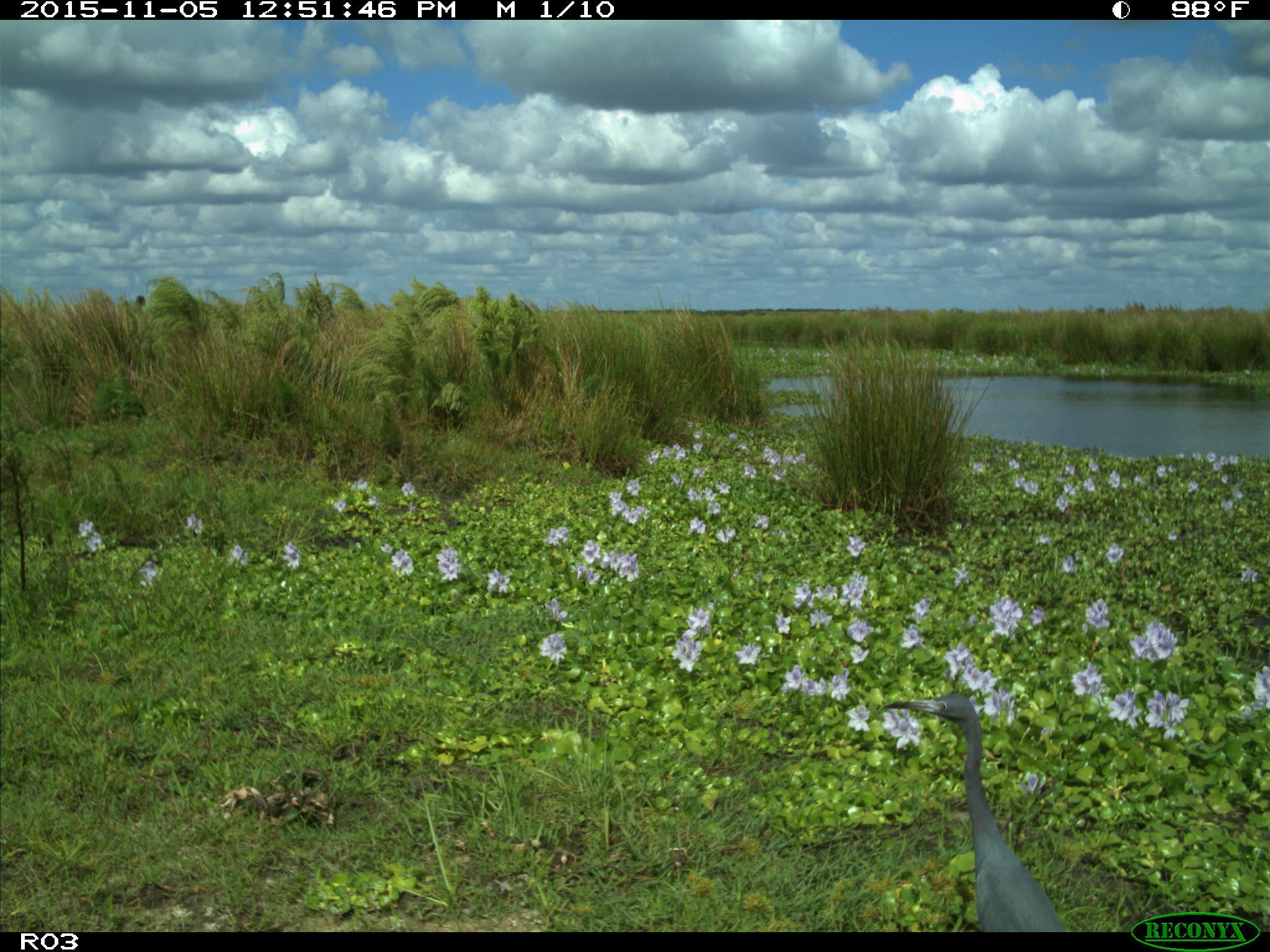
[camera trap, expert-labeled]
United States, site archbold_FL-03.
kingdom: Animalia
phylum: Chordata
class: Aves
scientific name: Aves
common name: birds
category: unidentified bird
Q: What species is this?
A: Unidentified bird (birds) (Aves).